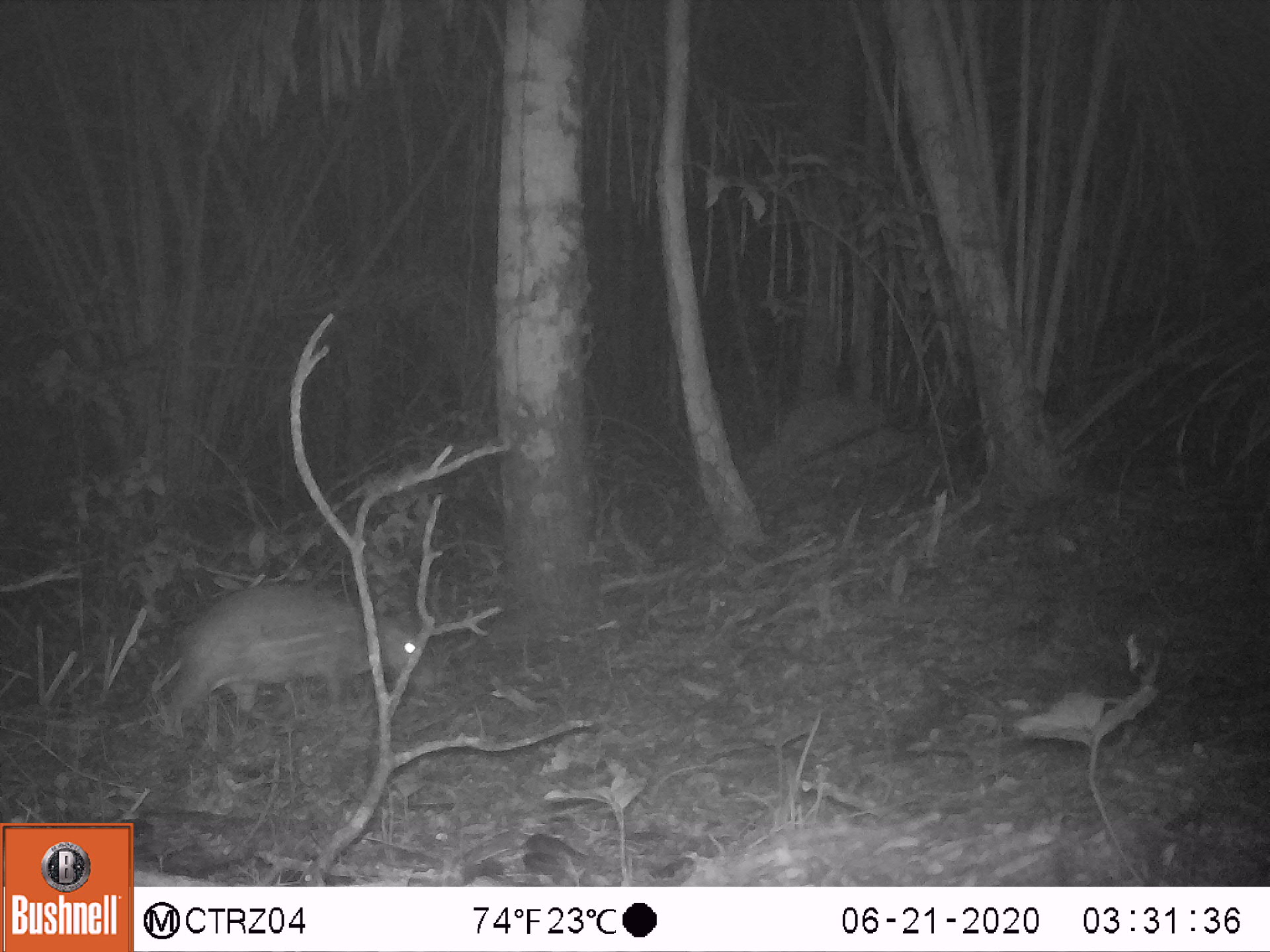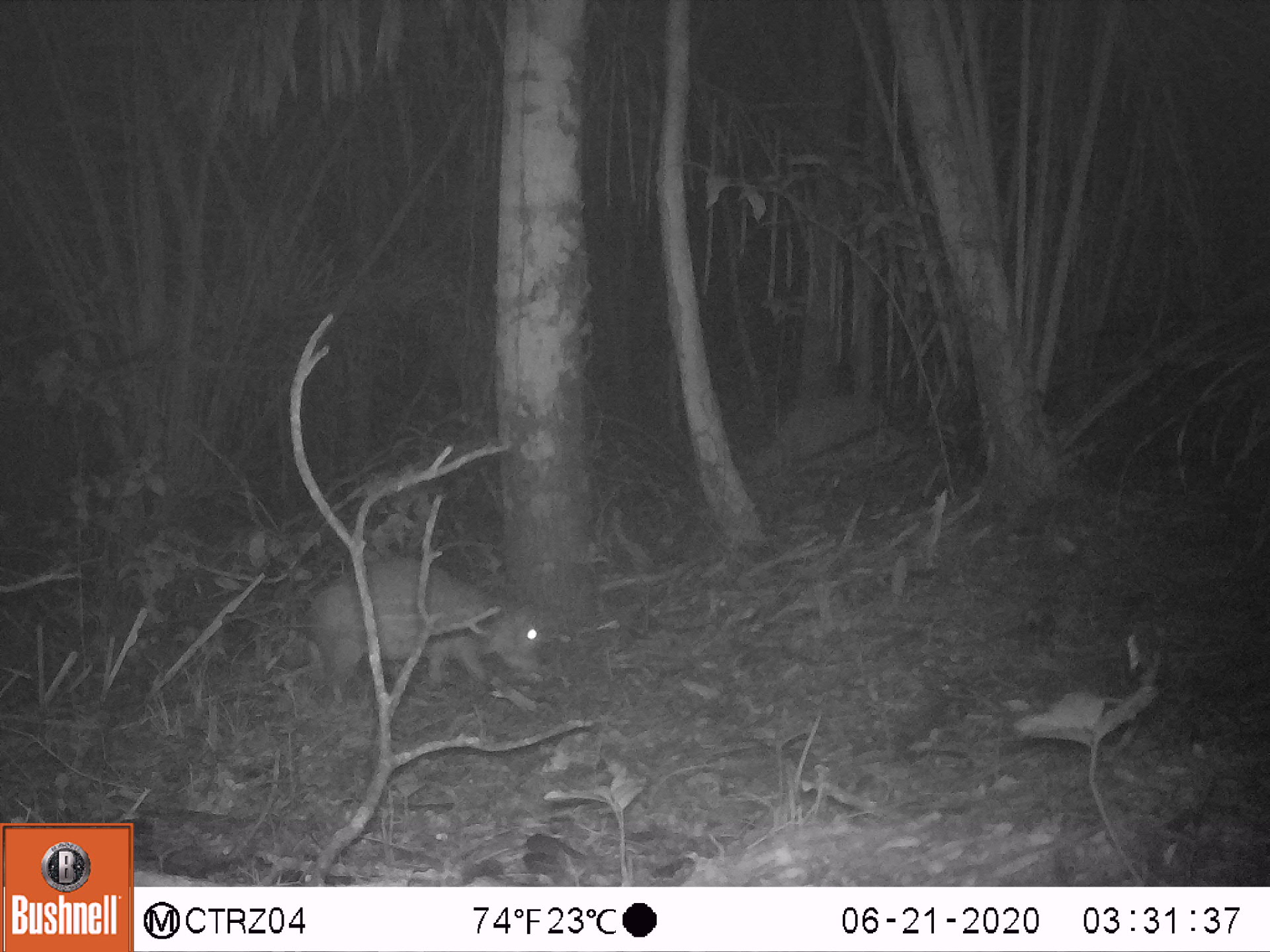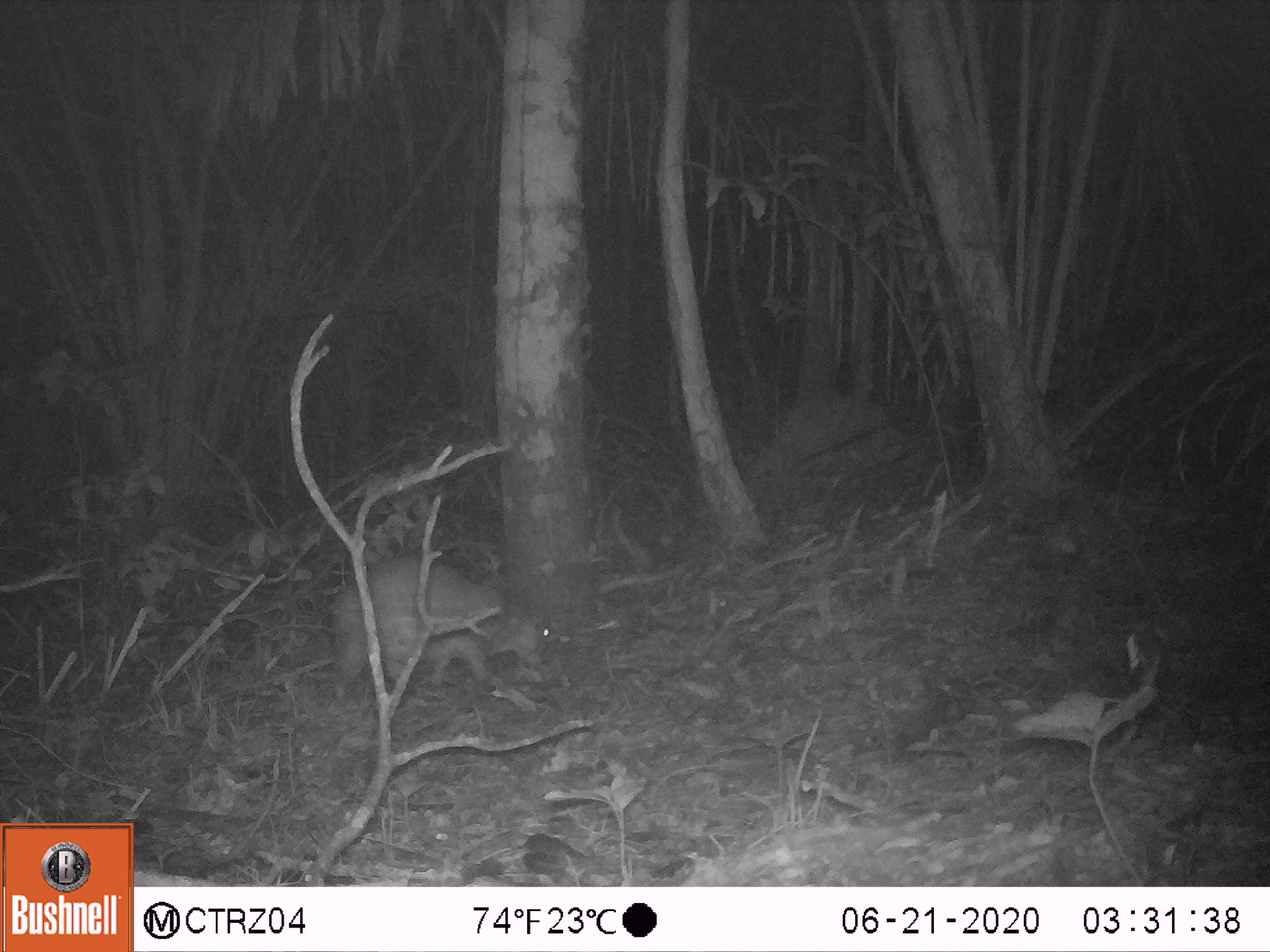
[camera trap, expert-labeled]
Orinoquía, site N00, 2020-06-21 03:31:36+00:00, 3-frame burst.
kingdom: Animalia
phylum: Chordata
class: Mammalia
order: Rodentia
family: Cuniculidae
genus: Cuniculus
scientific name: Cuniculus paca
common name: spotted paca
Spotted paca (Cuniculus paca).